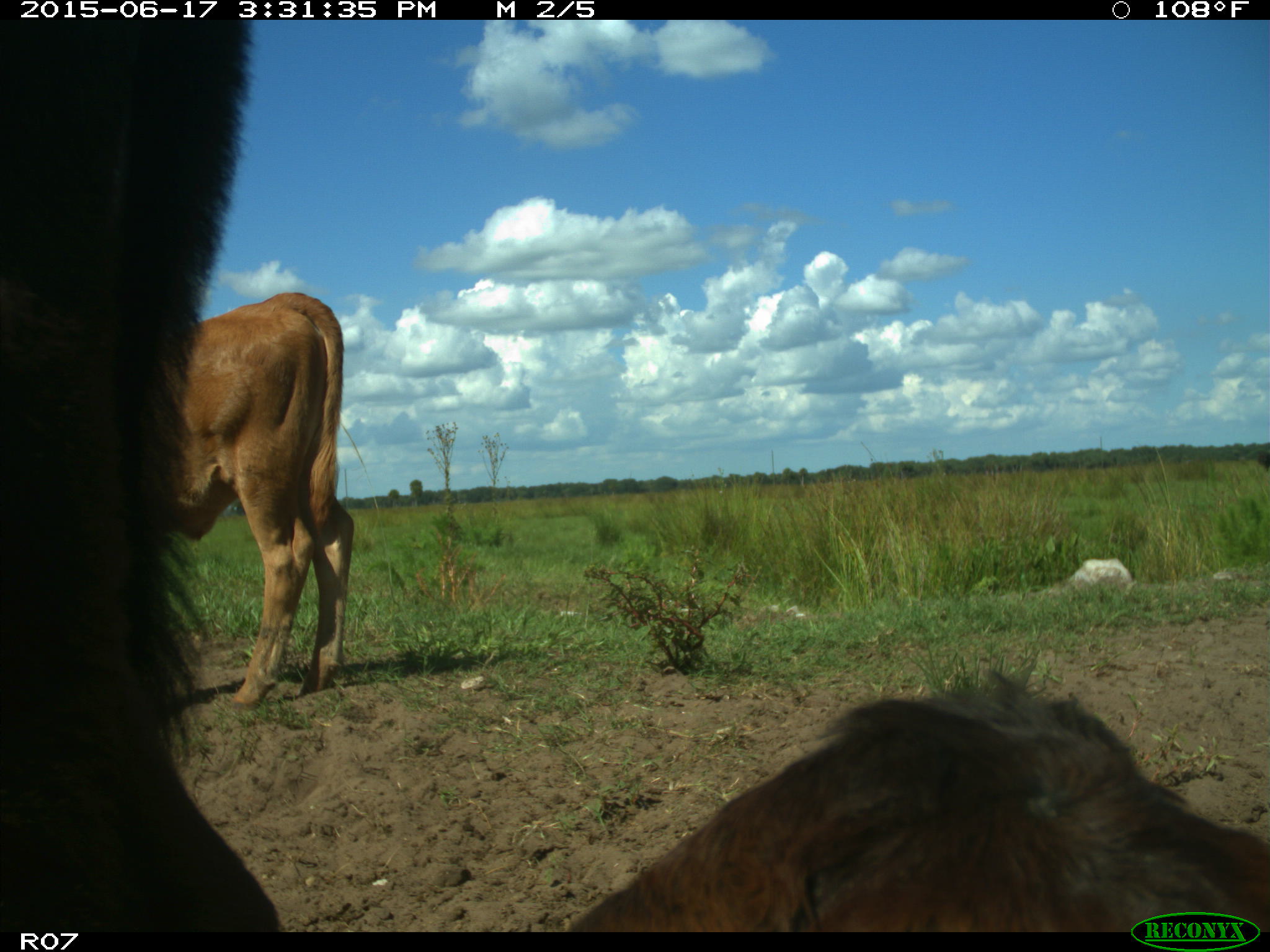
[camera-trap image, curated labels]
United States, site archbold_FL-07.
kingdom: Animalia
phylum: Chordata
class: Mammalia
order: Artiodactyla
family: Bovidae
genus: Bos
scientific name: Bos taurus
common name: domestic cow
Bos taurus (domestic cow).